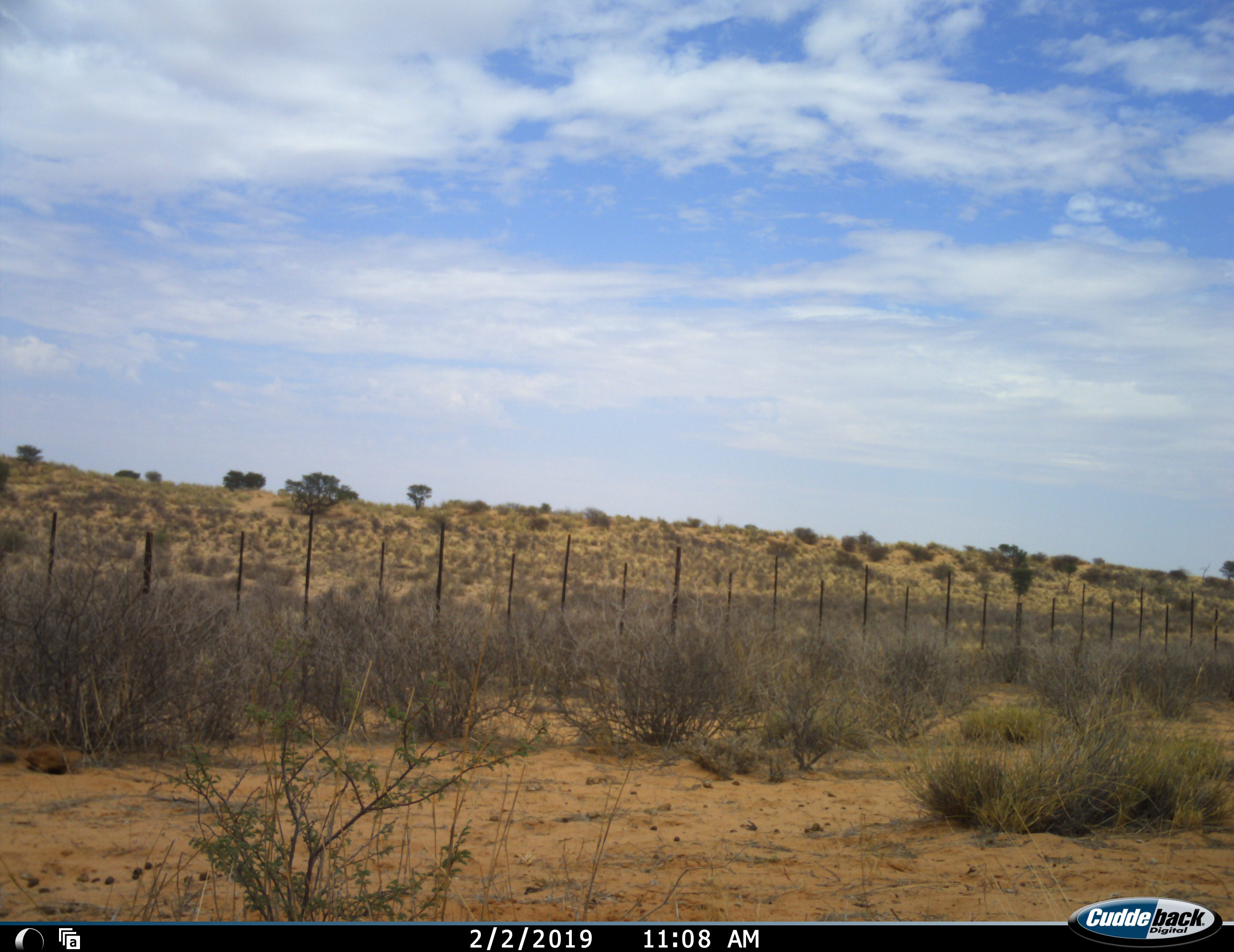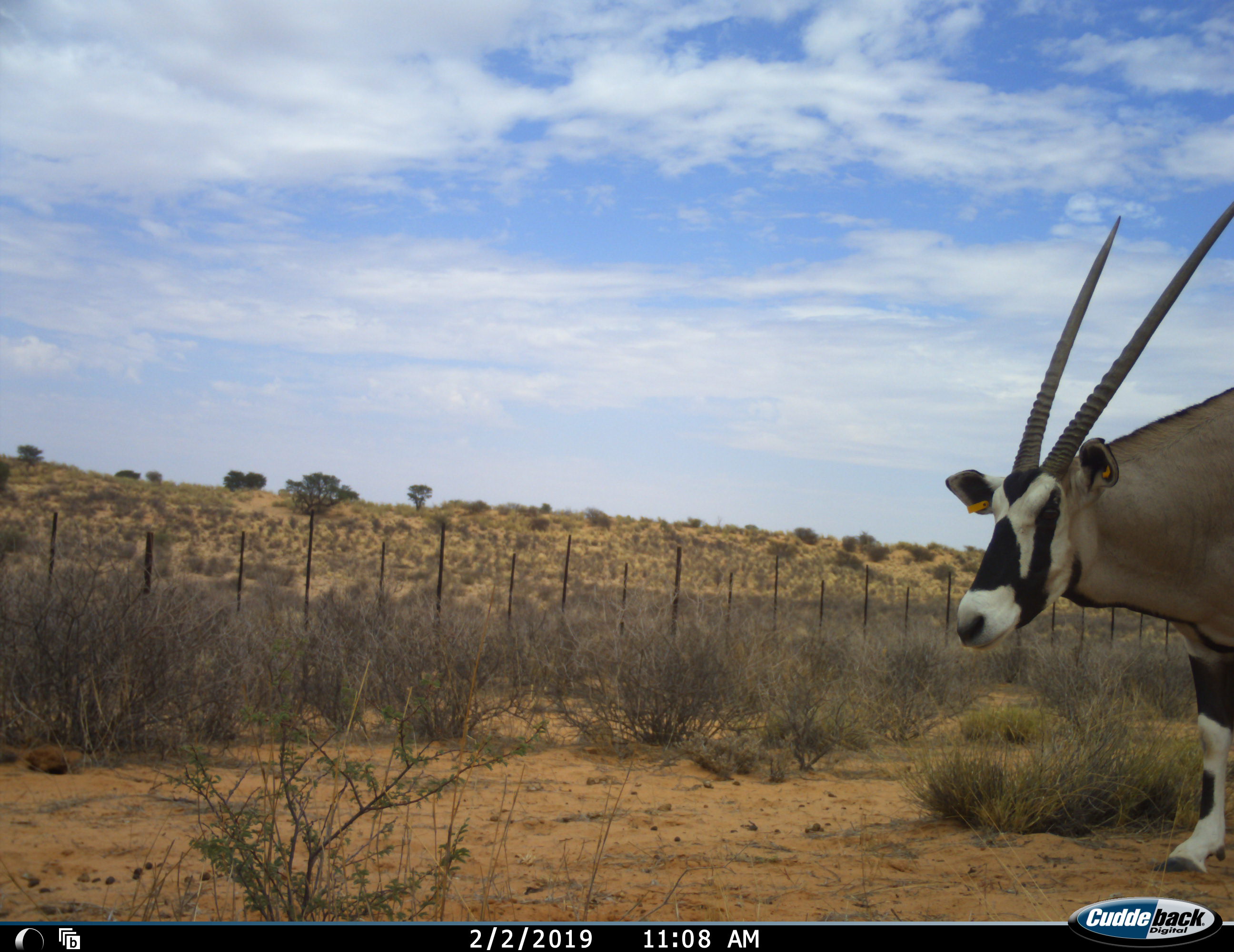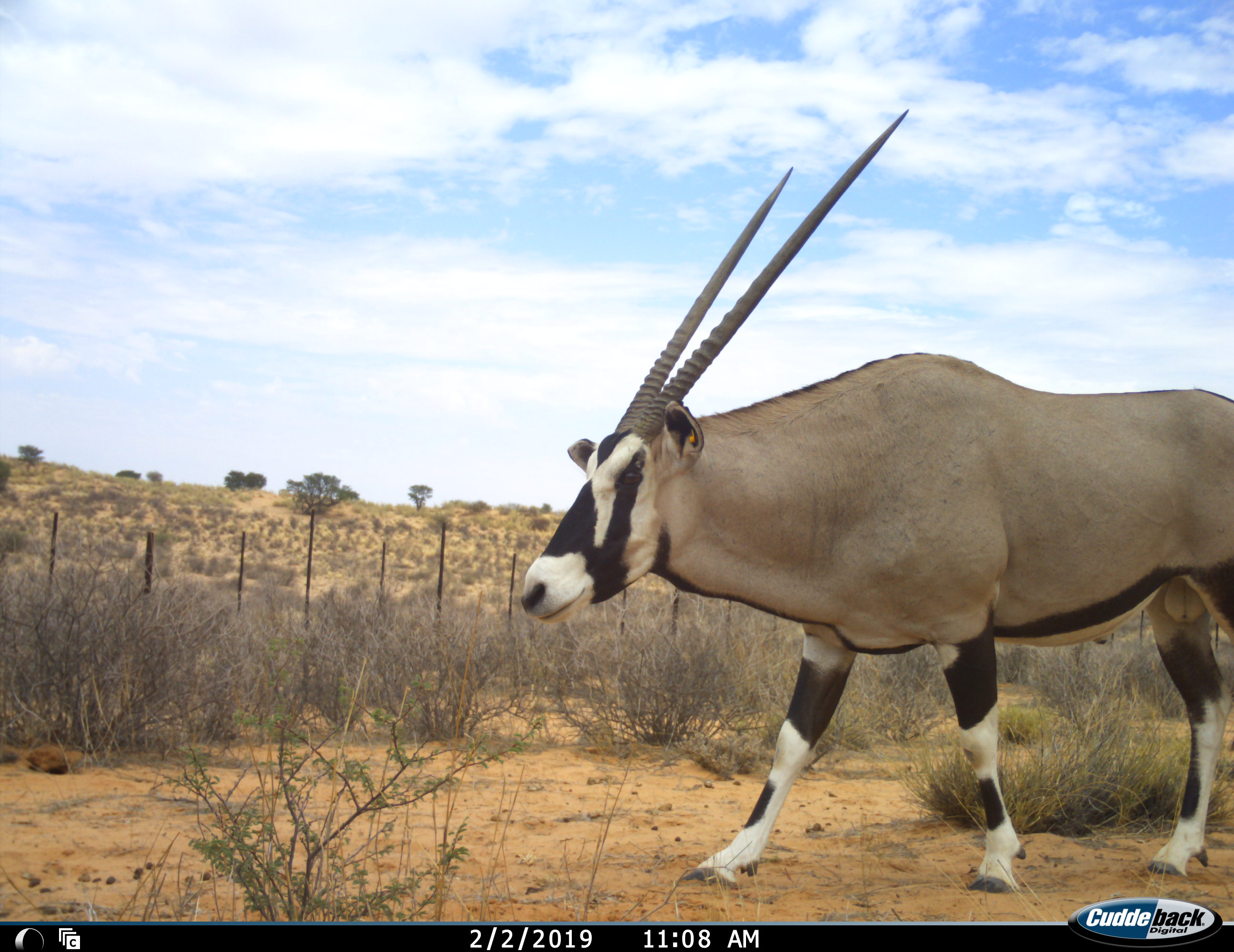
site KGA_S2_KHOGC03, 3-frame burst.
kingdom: Animalia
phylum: Chordata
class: Mammalia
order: Artiodactyla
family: Bovidae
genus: Oryx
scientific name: Oryx gazella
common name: gemsbok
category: oryx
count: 1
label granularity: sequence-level